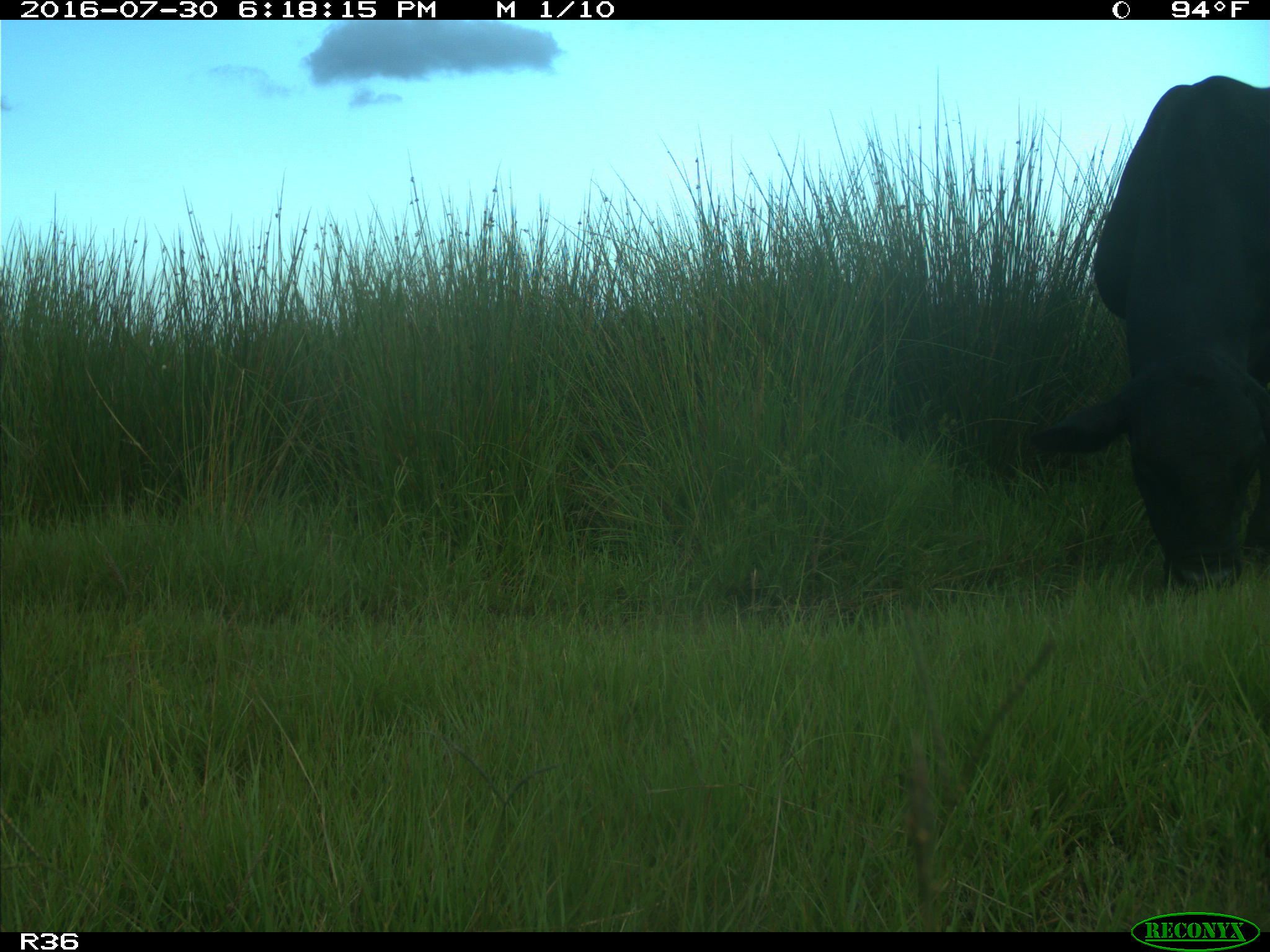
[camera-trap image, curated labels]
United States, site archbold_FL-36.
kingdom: Animalia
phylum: Chordata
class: Mammalia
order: Artiodactyla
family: Bovidae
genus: Bos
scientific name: Bos taurus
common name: domestic cow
Bos taurus (domestic cow).